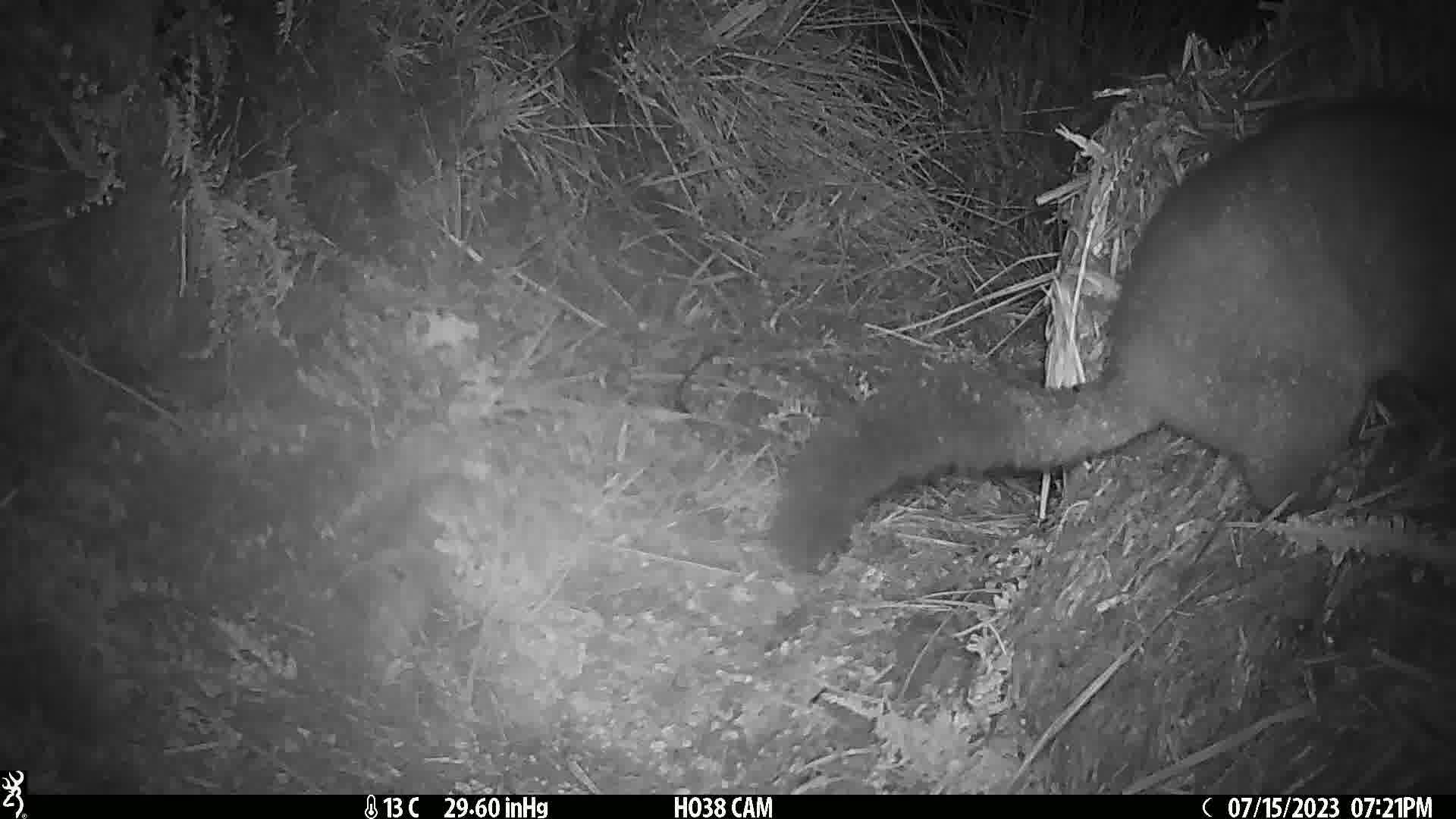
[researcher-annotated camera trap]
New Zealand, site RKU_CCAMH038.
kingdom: Animalia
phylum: Chordata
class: Mammalia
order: Diprotodontia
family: Phalangeridae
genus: Trichosurus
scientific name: Trichosurus vulpecula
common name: common brushtail possum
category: possum